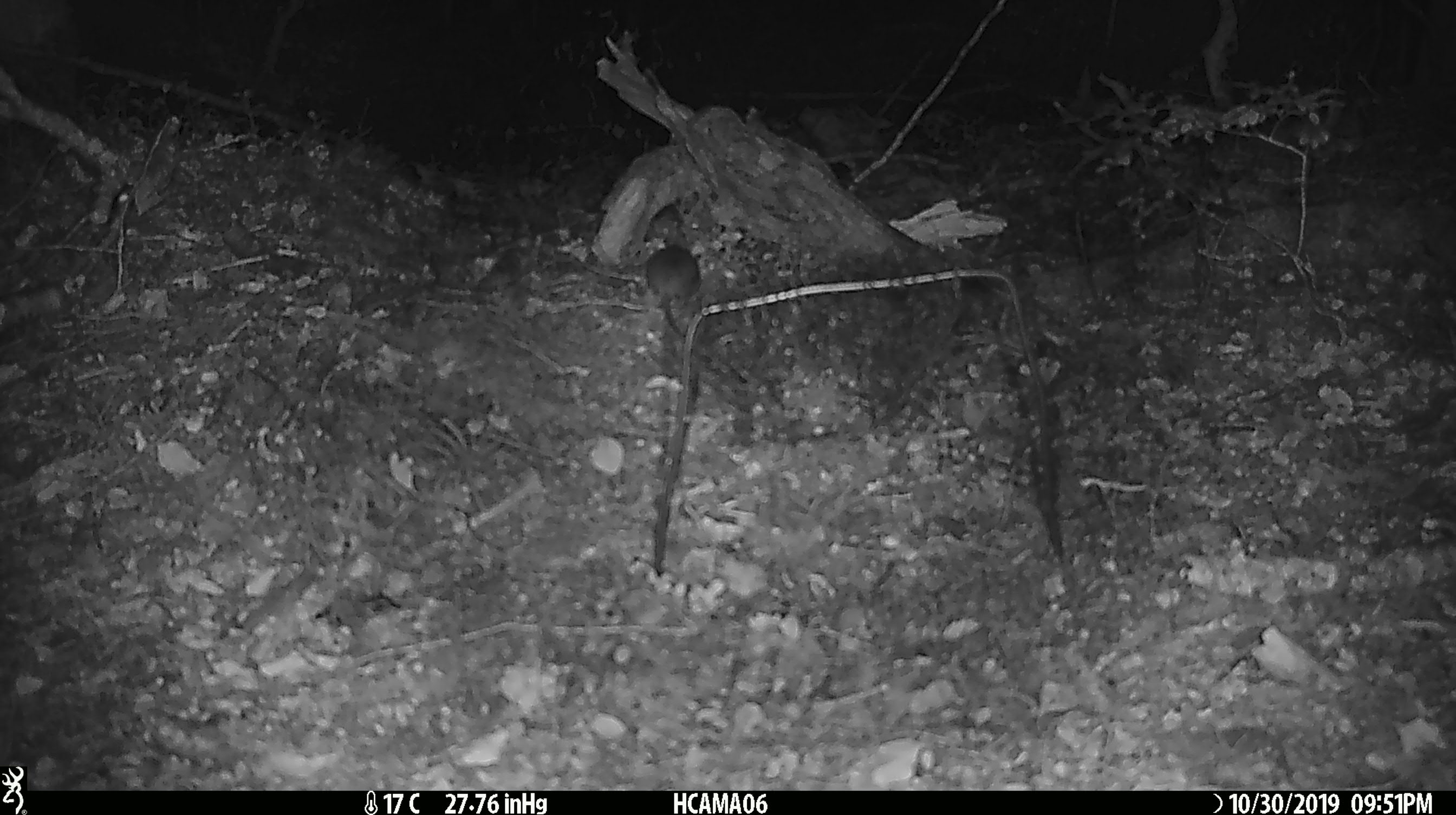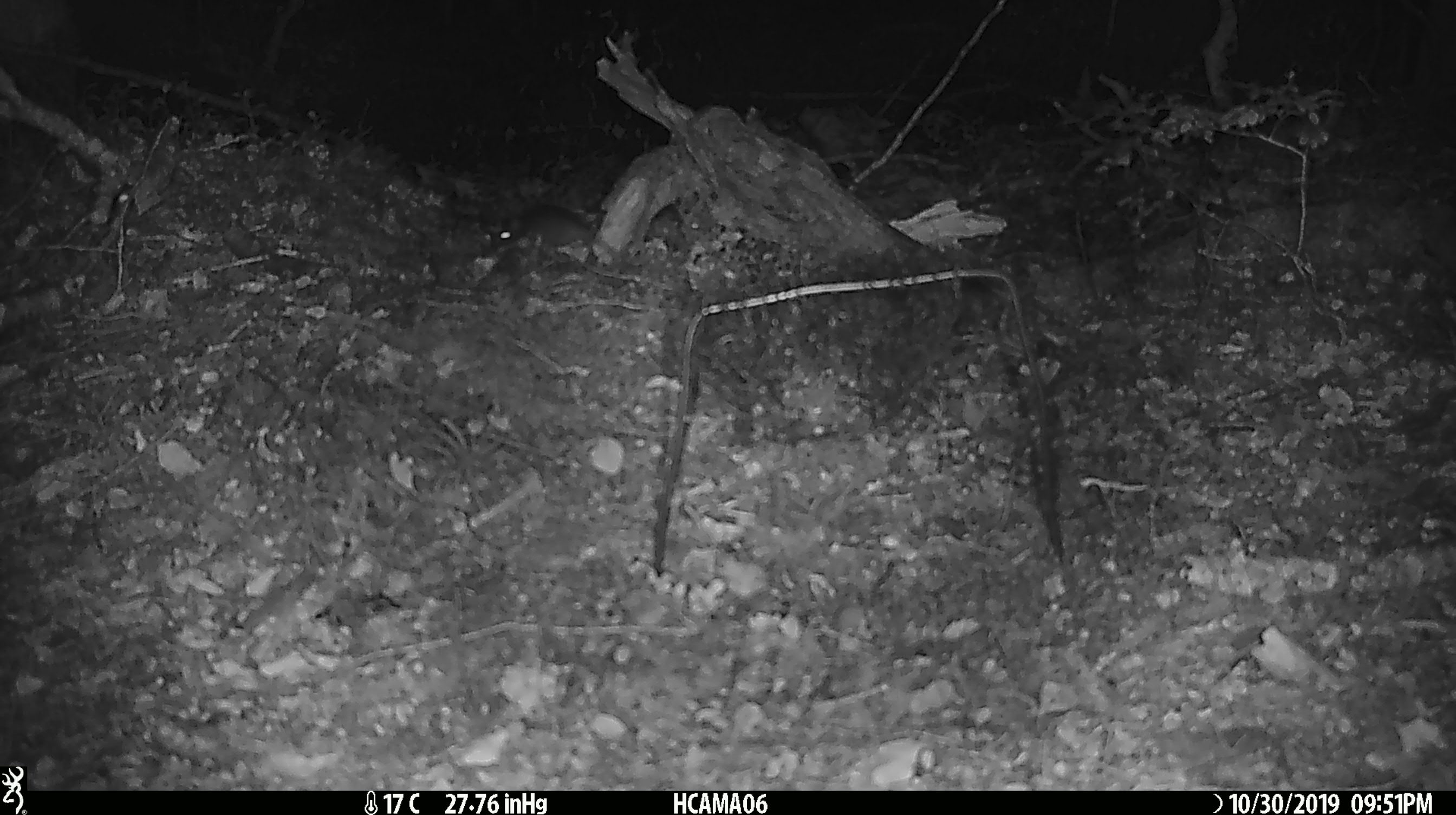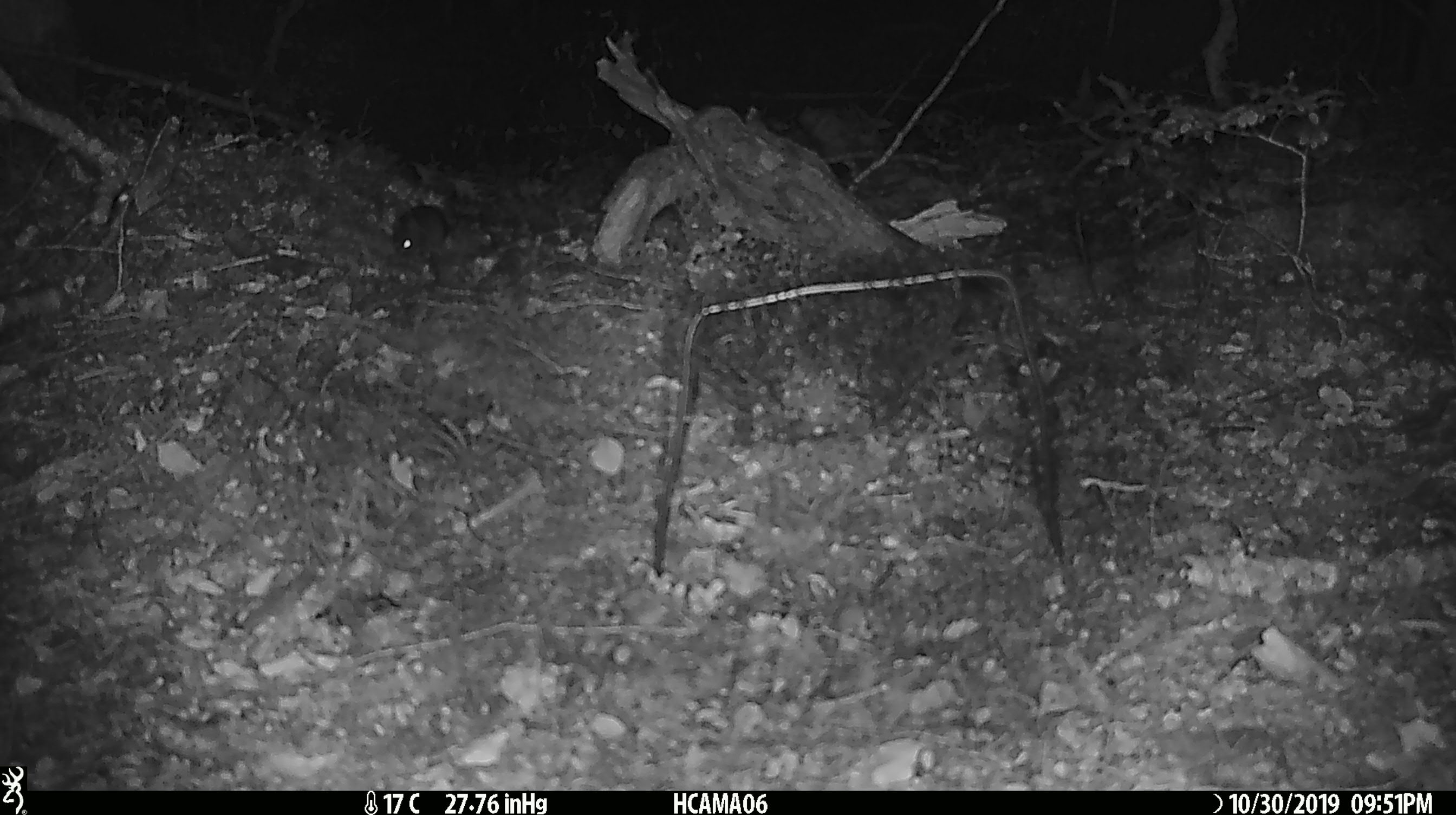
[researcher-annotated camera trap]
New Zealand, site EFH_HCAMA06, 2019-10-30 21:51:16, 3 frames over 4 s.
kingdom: Animalia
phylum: Chordata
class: Mammalia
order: Rodentia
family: Muridae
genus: Mus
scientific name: Mus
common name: mouse